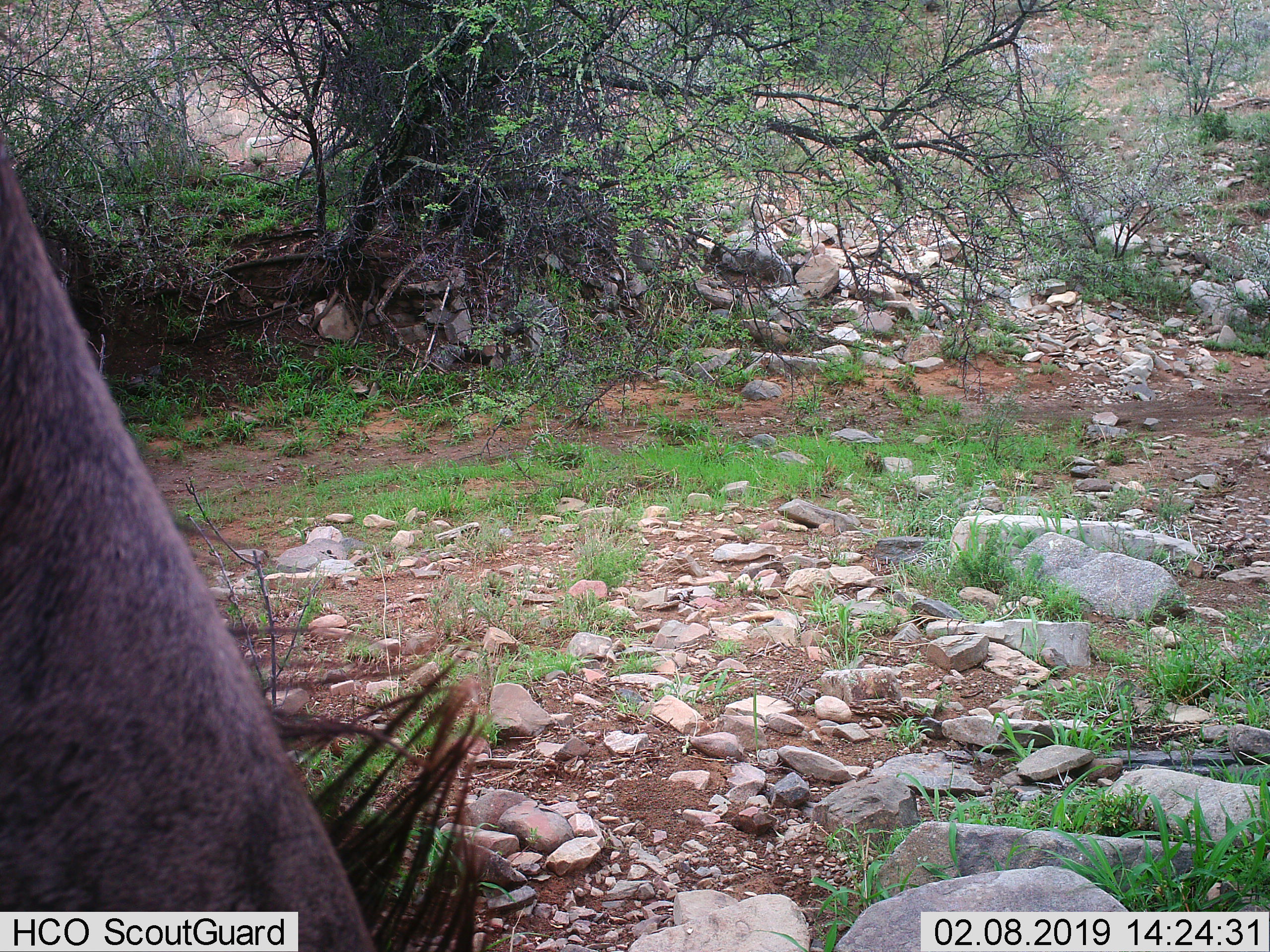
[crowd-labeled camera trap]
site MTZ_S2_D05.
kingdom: Animalia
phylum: Chordata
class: Mammalia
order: Artiodactyla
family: Bovidae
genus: Connochaetes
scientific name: Connochaetes gnou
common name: black wildebeest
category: wildebeestblack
Wildebeestblack (black wildebeest) (Connochaetes gnou), count 1. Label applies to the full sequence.